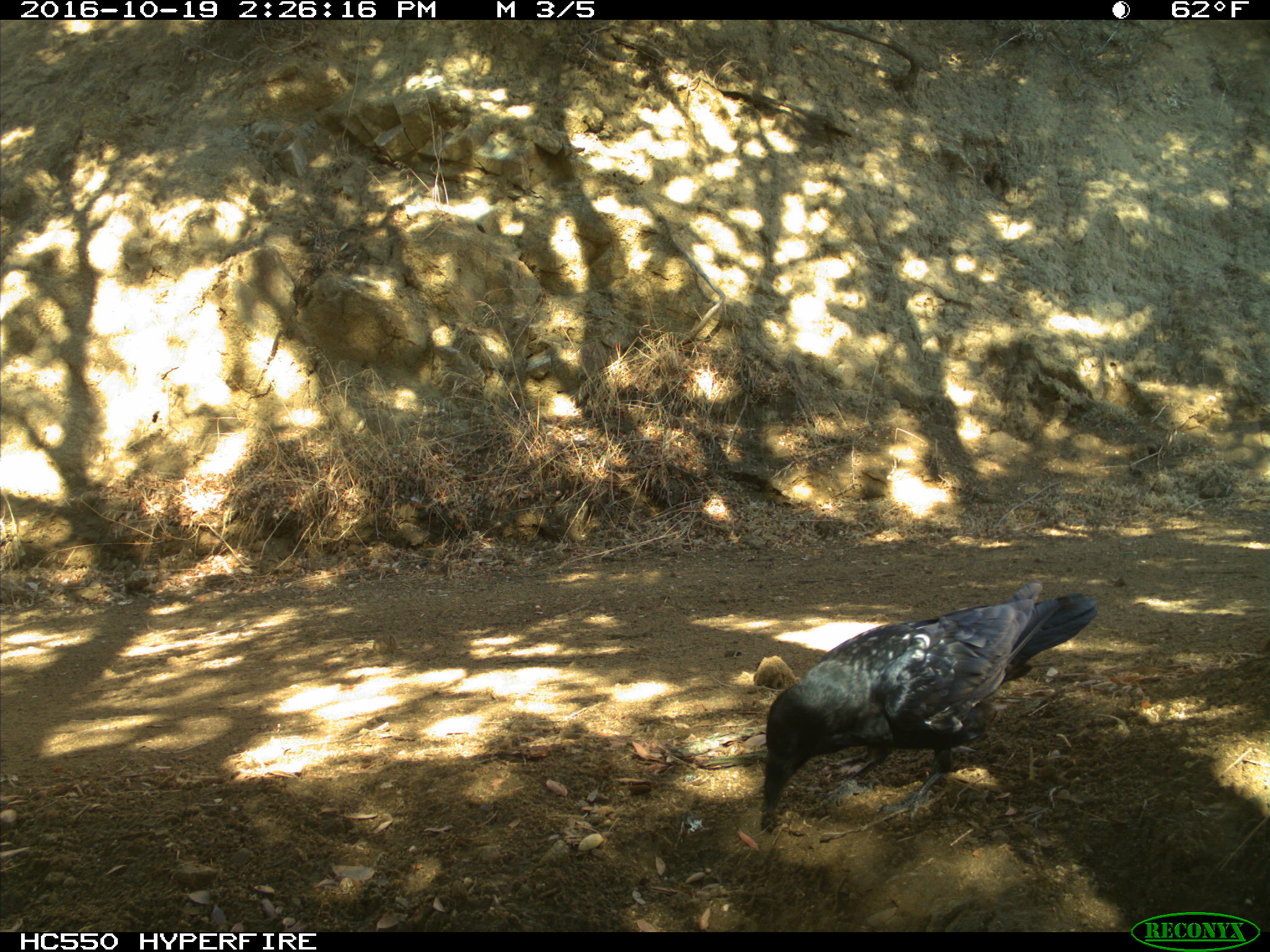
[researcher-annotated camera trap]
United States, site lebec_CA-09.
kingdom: Animalia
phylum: Chordata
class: Aves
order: Passeriformes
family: Corvidae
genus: Corvus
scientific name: Corvus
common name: crows and ravens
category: unidentified corvus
Unidentified corvus (crows and ravens) (Corvus).